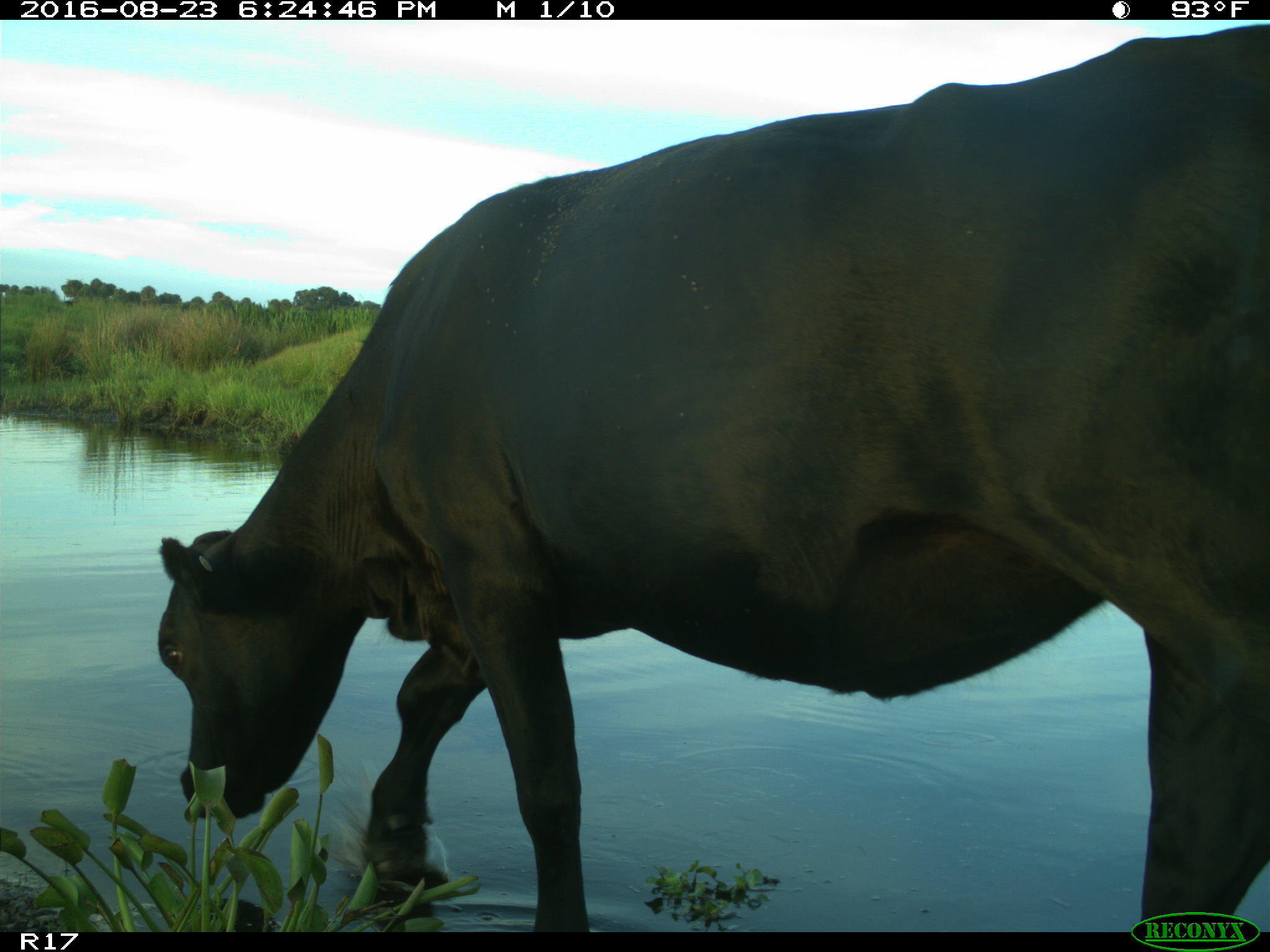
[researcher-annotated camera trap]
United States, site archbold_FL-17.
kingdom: Animalia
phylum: Chordata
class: Mammalia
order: Artiodactyla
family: Bovidae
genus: Bos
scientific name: Bos taurus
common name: domestic cow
Bos taurus (domestic cow).